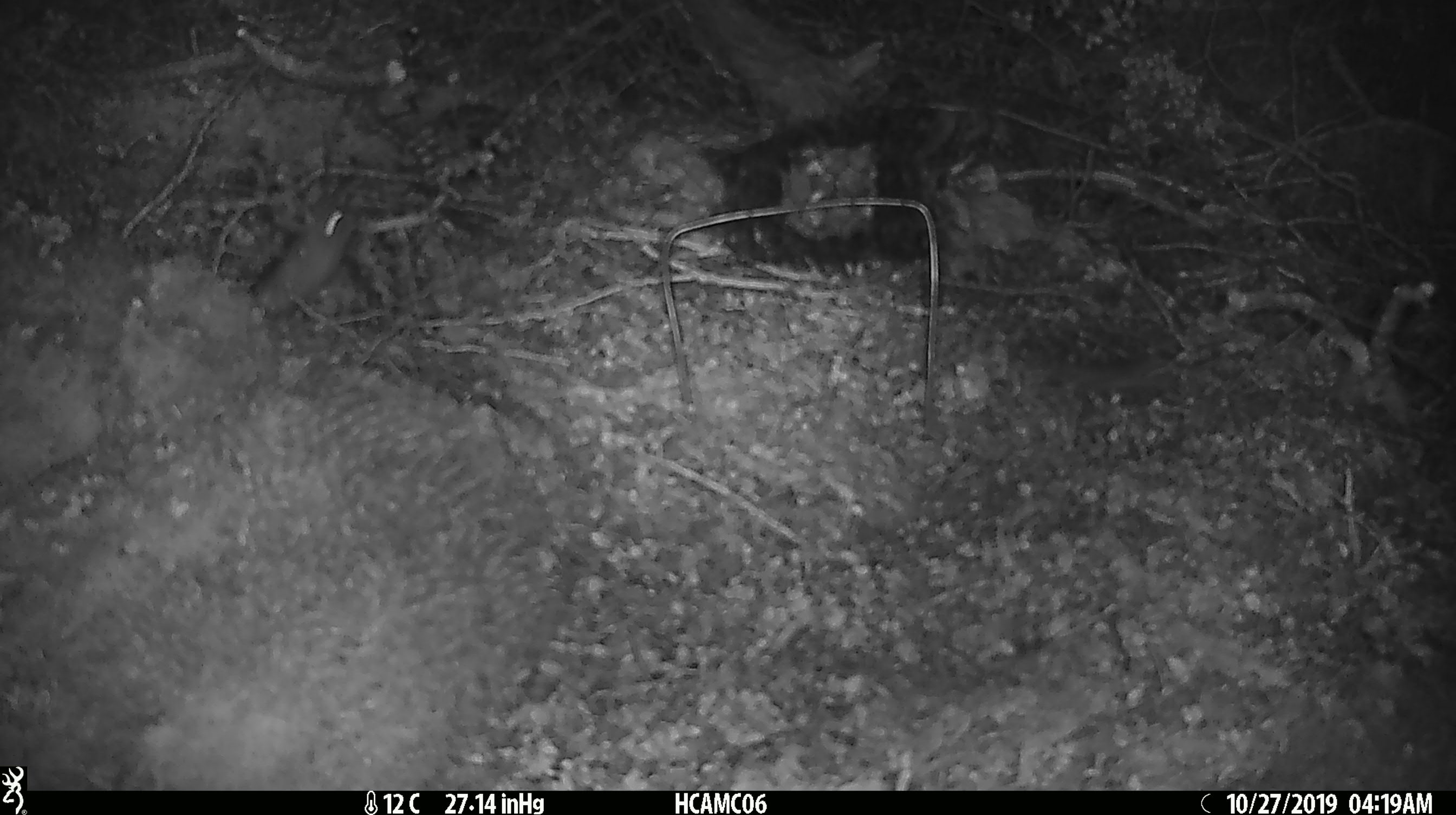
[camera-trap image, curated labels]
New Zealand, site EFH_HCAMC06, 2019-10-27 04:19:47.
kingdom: Animalia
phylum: Chordata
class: Mammalia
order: Rodentia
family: Muridae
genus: Mus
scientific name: Mus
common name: mouse